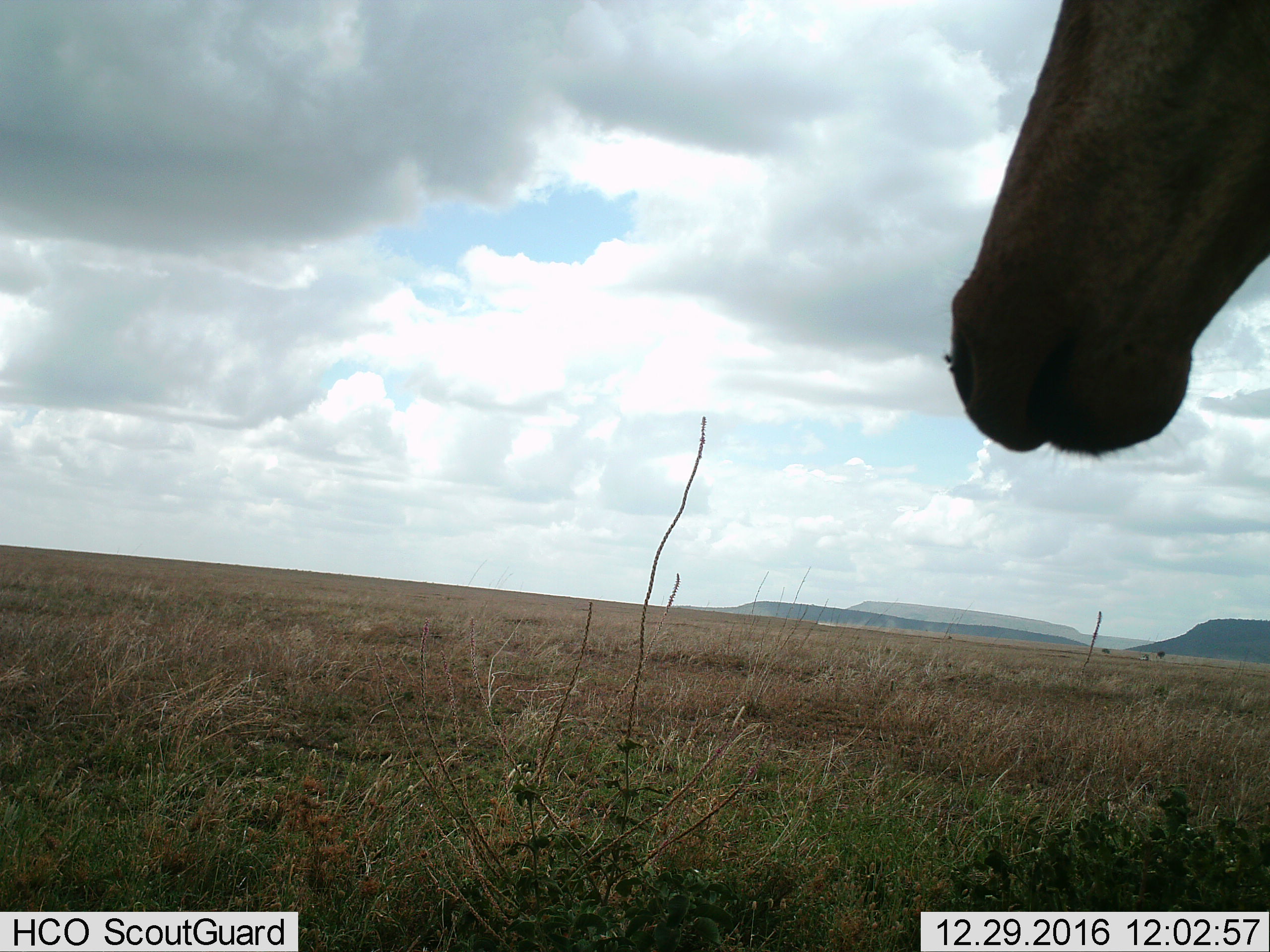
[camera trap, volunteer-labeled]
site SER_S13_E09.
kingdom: Animalia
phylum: Chordata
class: Mammalia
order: Artiodactyla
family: Bovidae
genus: Alcelaphus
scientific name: Alcelaphus buselaphus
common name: hartebeest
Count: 1.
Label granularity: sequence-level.